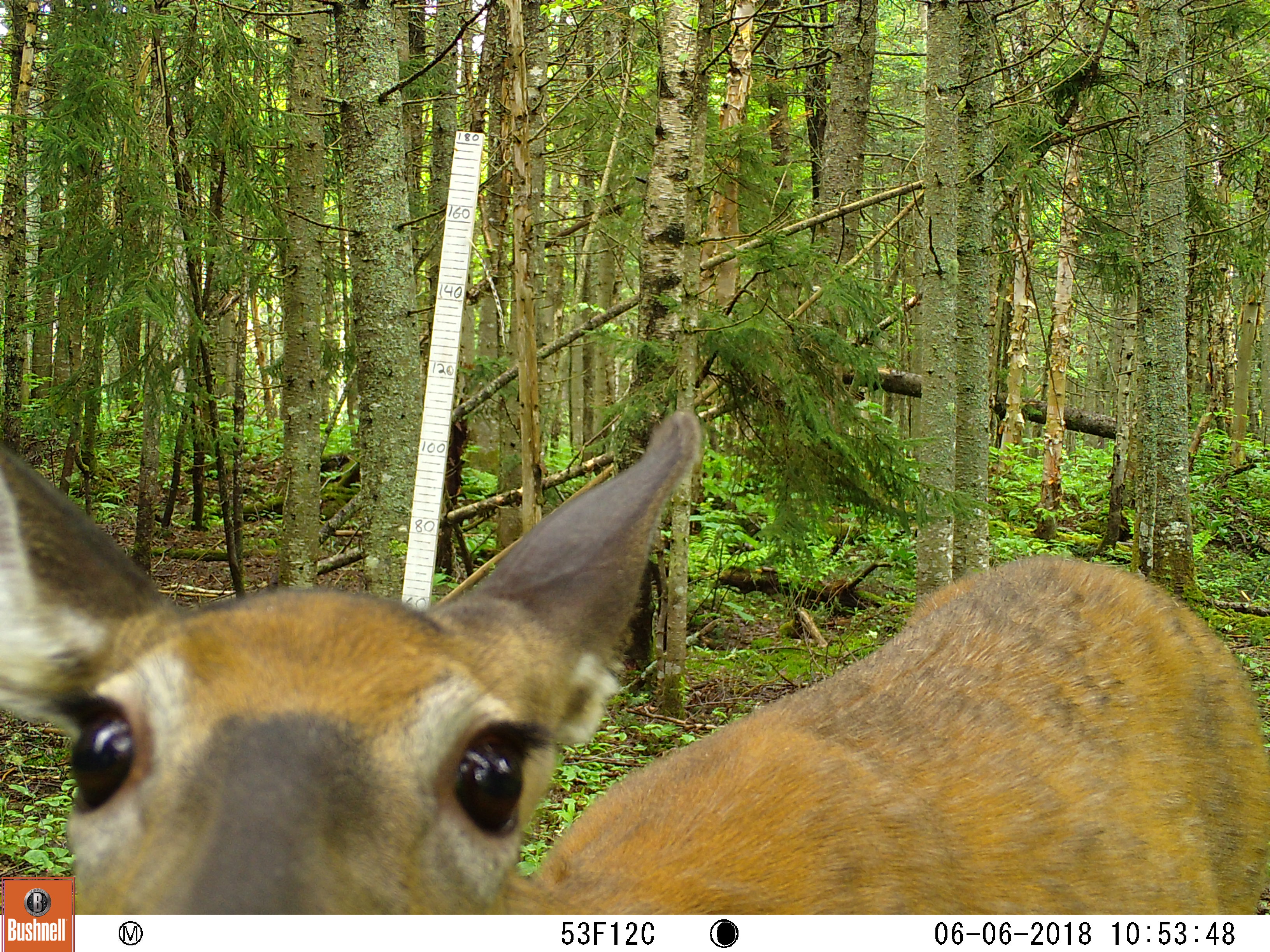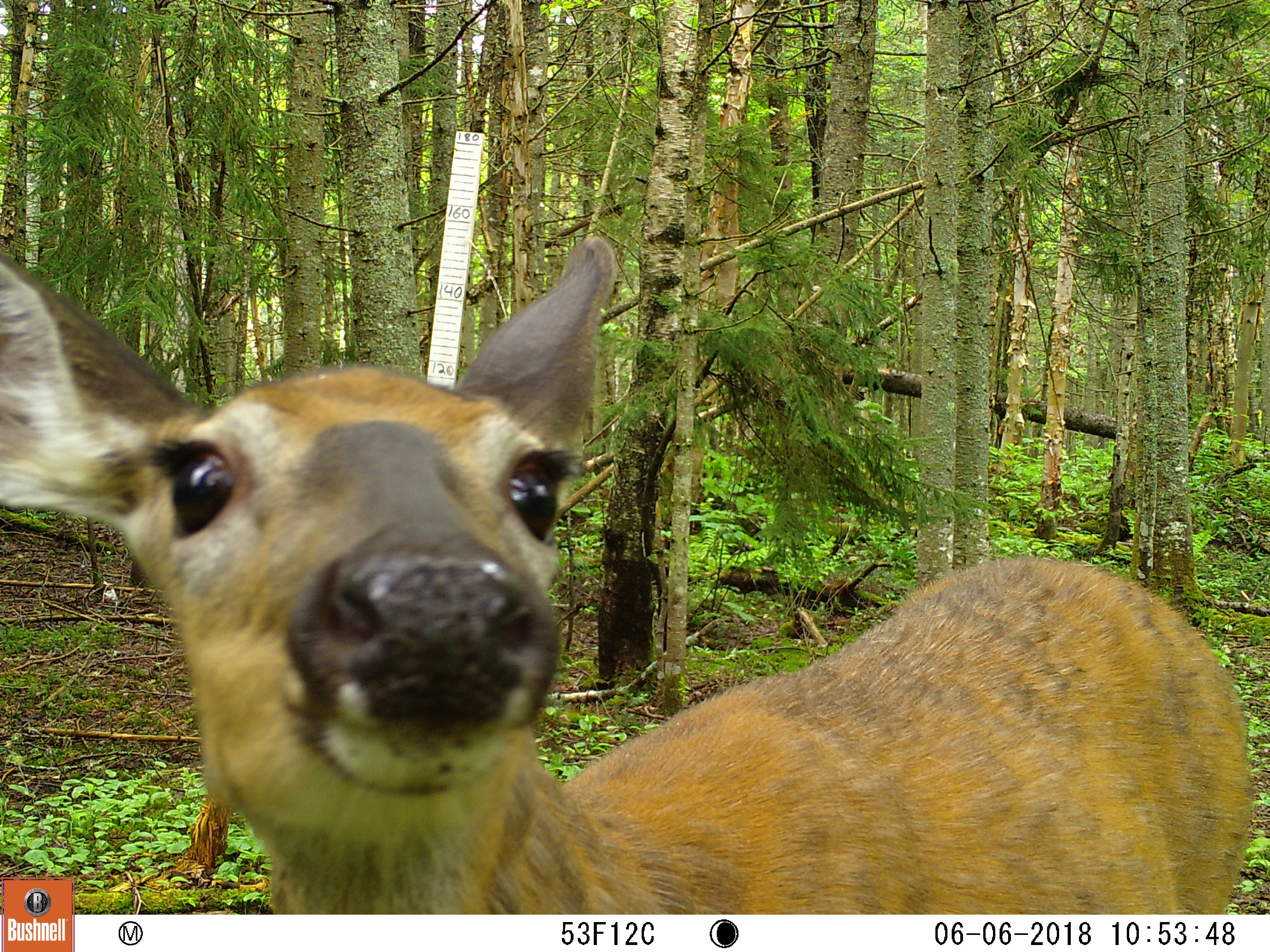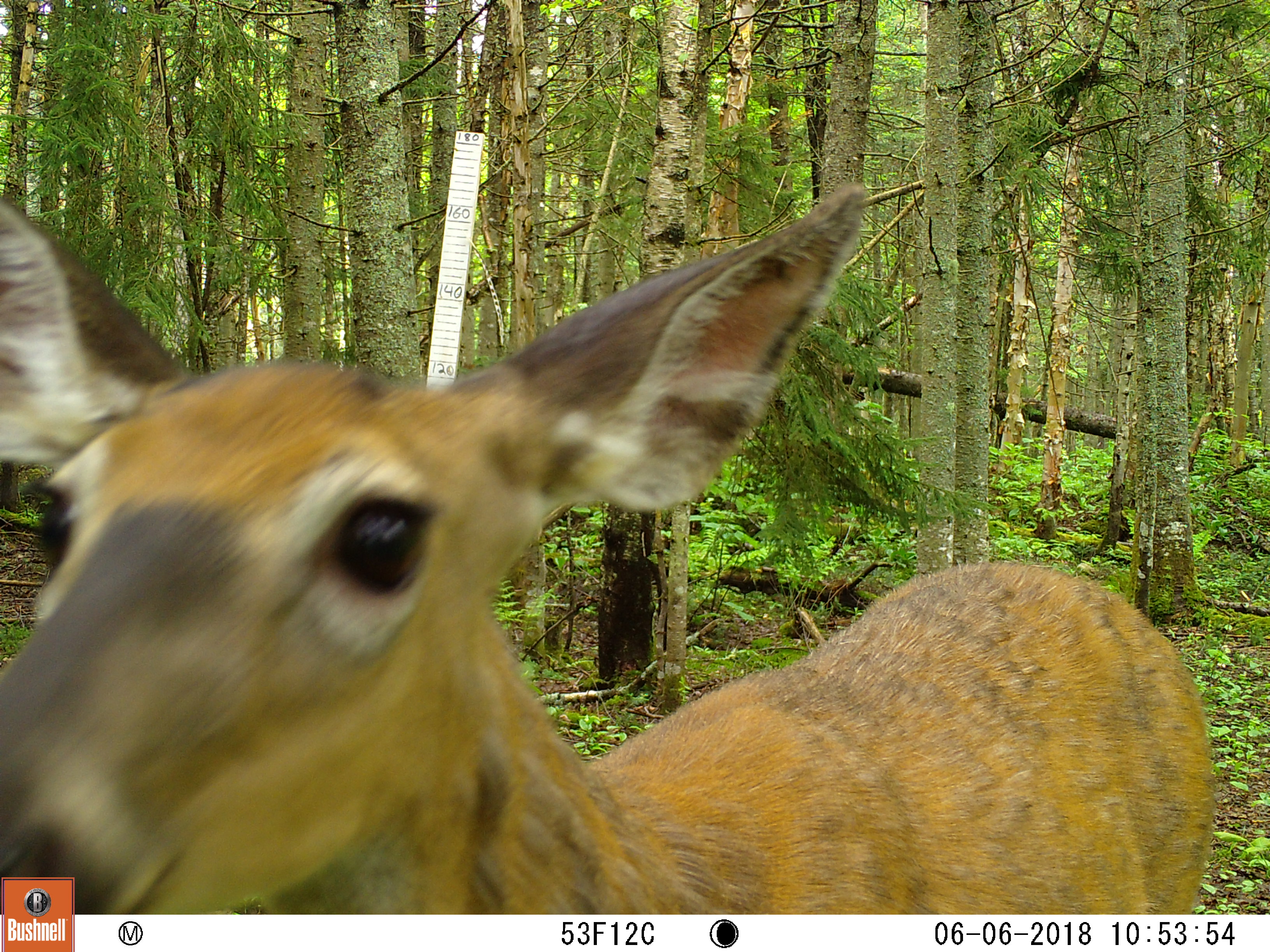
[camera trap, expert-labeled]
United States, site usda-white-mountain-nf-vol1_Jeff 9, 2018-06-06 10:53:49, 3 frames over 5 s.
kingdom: Animalia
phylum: Chordata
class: Mammalia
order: Artiodactyla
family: Cervidae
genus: Odocoileus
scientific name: Odocoileus virginianus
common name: white-tailed deer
White-tailed deer (Odocoileus virginianus).